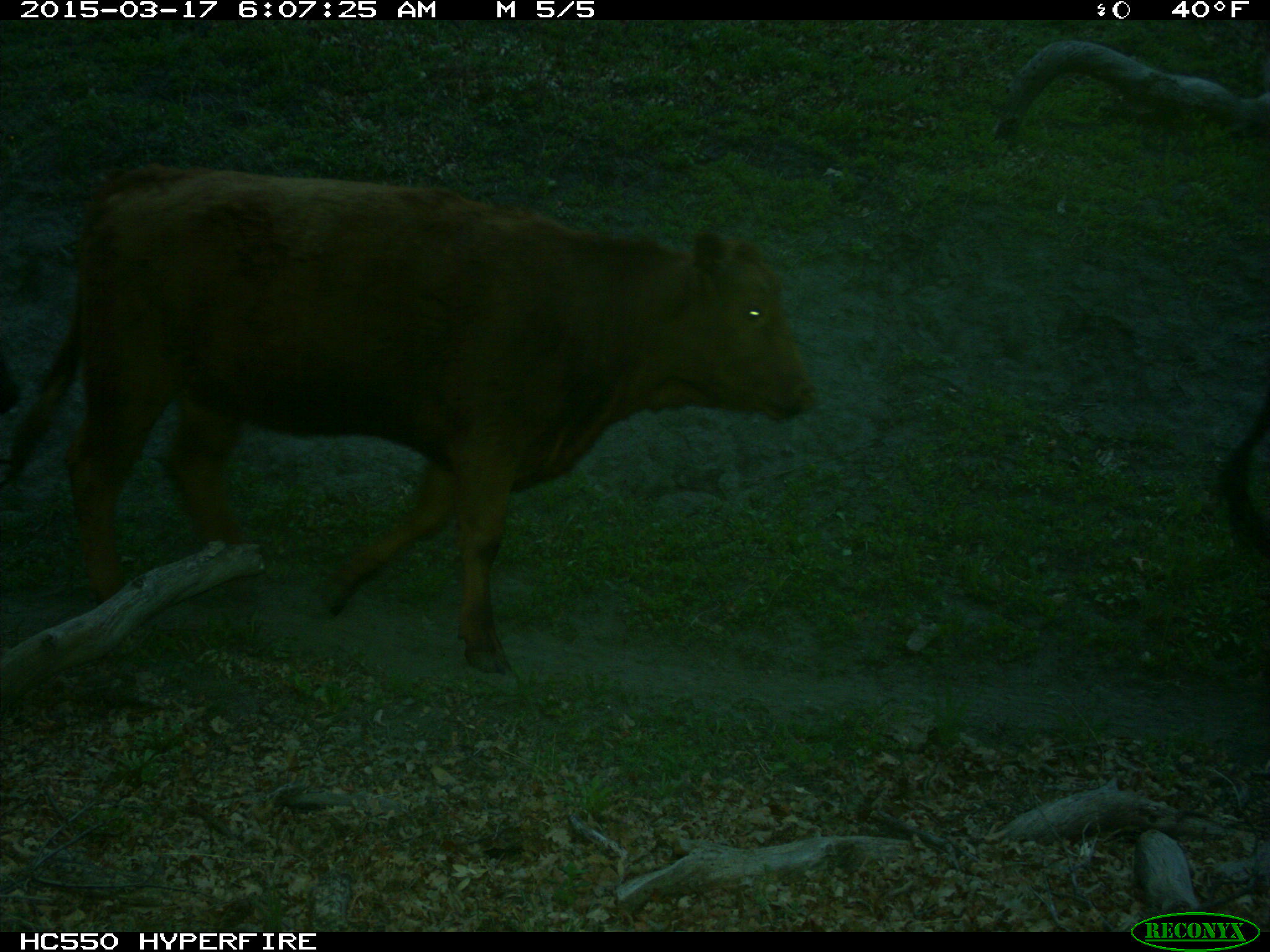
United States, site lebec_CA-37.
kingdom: Animalia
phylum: Chordata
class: Mammalia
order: Artiodactyla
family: Bovidae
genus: Bos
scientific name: Bos taurus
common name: domestic cow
Bos taurus (domestic cow).